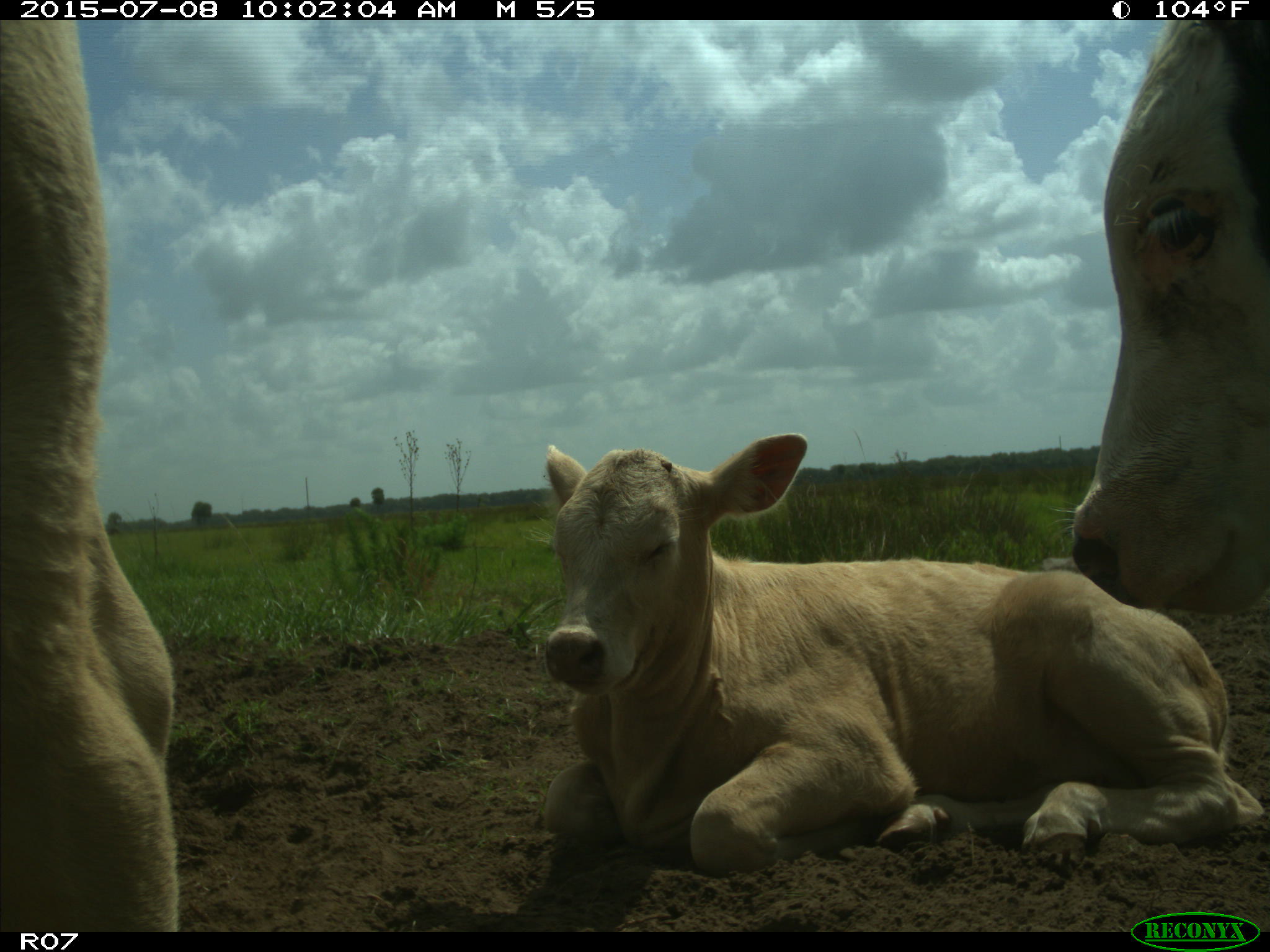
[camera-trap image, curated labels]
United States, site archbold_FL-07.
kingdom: Animalia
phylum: Chordata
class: Mammalia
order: Artiodactyla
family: Bovidae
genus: Bos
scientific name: Bos taurus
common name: domestic cow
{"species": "Bos taurus (domestic cow)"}